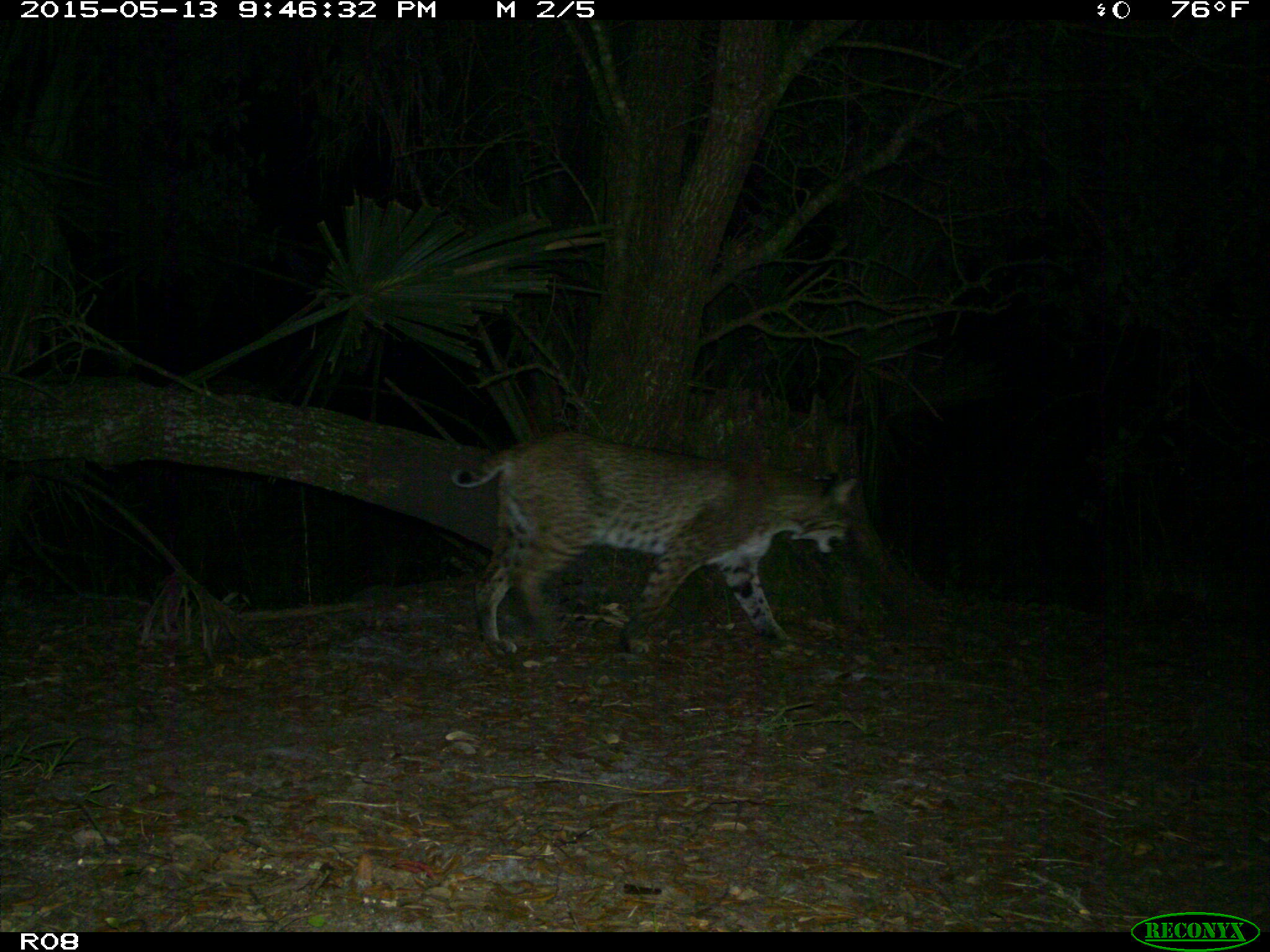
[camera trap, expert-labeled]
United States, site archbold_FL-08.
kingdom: Animalia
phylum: Chordata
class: Mammalia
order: Carnivora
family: Felidae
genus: Lynx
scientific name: Lynx rufus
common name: bobcat